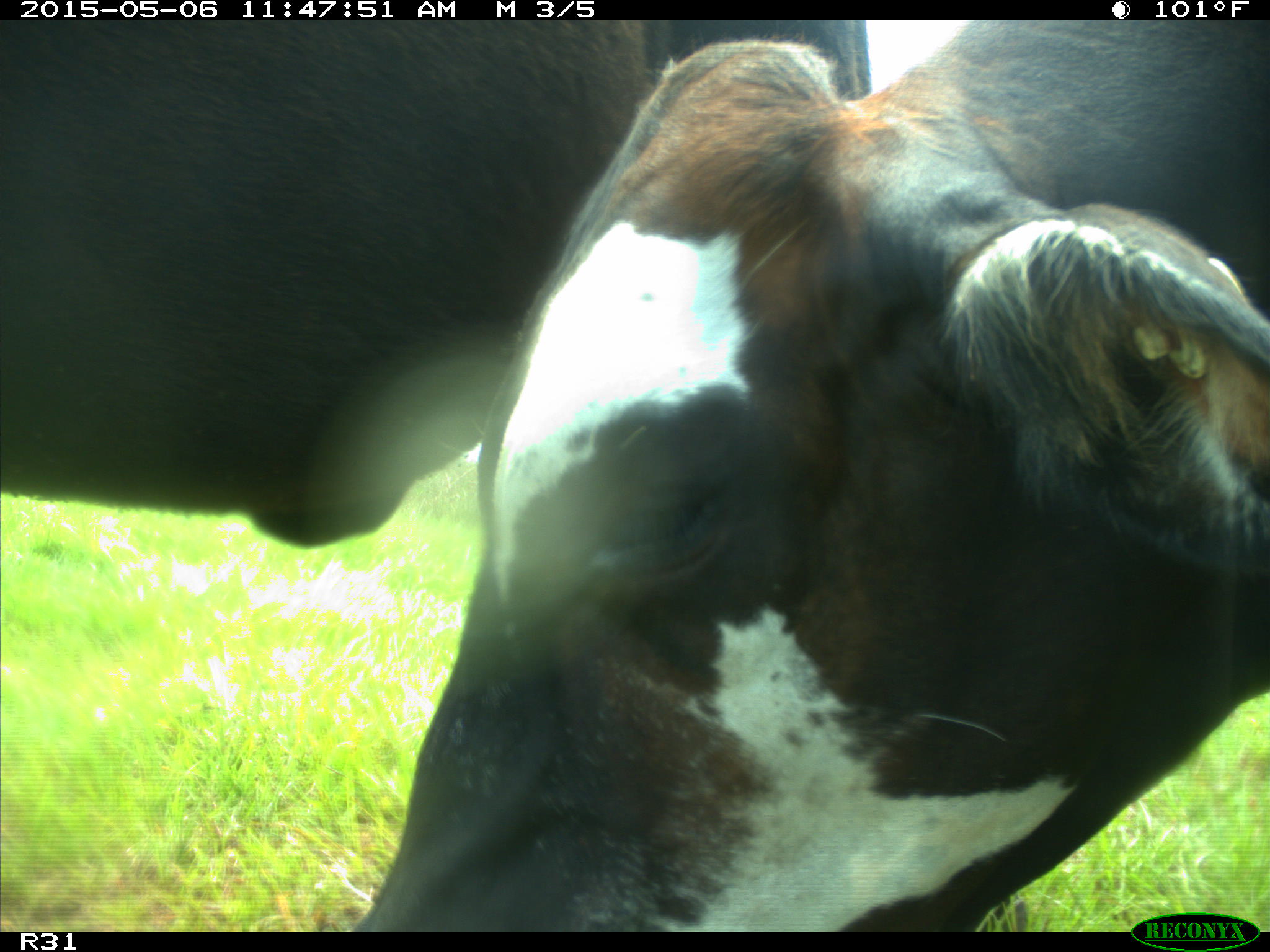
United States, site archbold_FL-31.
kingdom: Animalia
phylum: Chordata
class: Mammalia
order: Artiodactyla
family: Bovidae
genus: Bos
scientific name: Bos taurus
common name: domestic cow